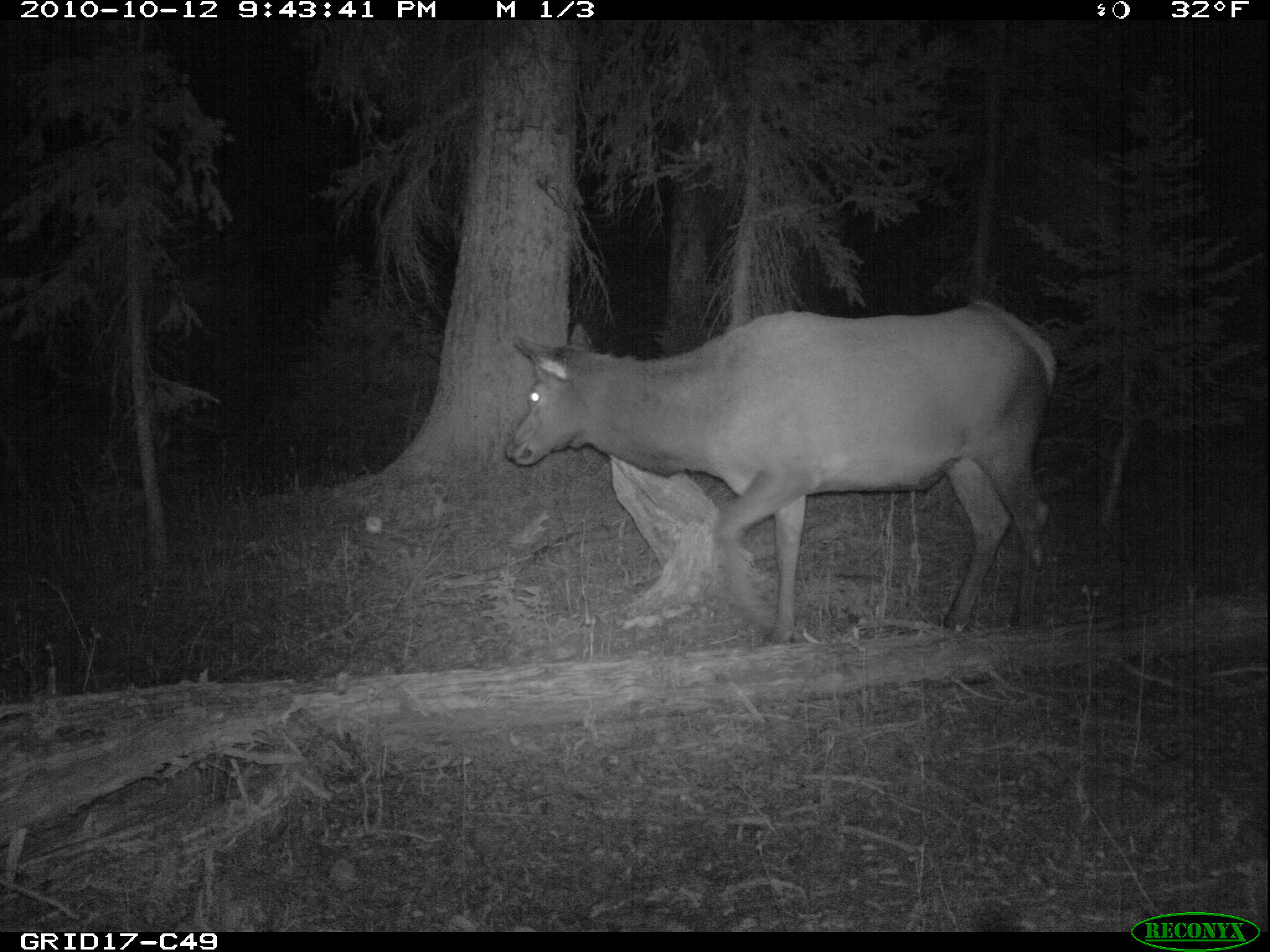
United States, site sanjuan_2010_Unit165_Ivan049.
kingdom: Animalia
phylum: Chordata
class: Mammalia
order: Artiodactyla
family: Cervidae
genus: Cervus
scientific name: Cervus elaphus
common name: red deer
Cervus elaphus (red deer).